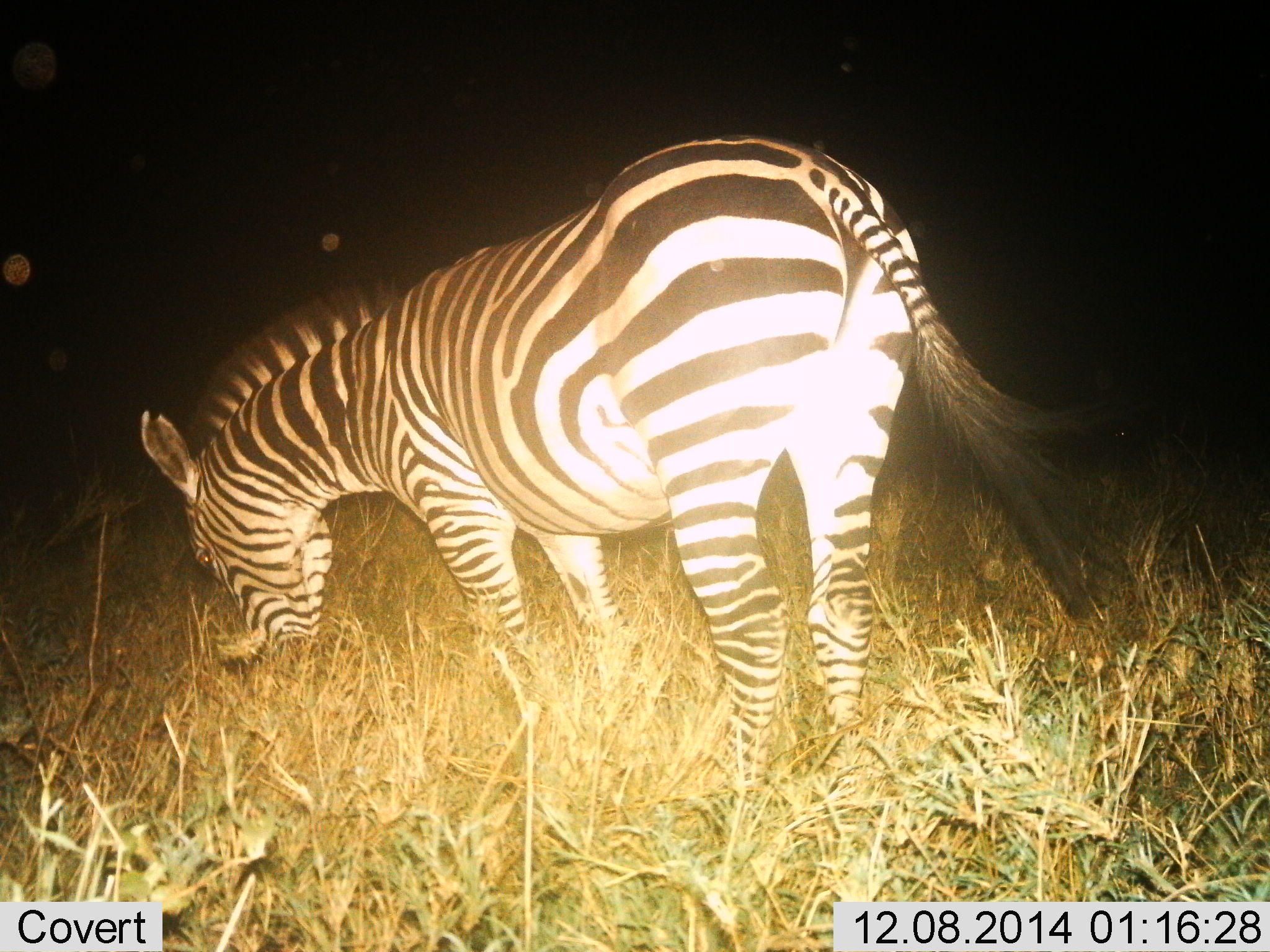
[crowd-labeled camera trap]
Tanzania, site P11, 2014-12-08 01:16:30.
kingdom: Animalia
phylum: Chordata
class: Mammalia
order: Perissodactyla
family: Equidae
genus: Equus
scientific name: Equus quagga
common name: plains zebra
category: zebra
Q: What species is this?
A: Zebra (plains zebra) (Equus quagga).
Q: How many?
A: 1.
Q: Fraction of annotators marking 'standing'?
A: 20%.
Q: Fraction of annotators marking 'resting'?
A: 0%.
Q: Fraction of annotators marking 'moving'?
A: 0%.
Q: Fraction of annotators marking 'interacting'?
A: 0%.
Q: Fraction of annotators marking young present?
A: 0%.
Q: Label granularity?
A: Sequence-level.